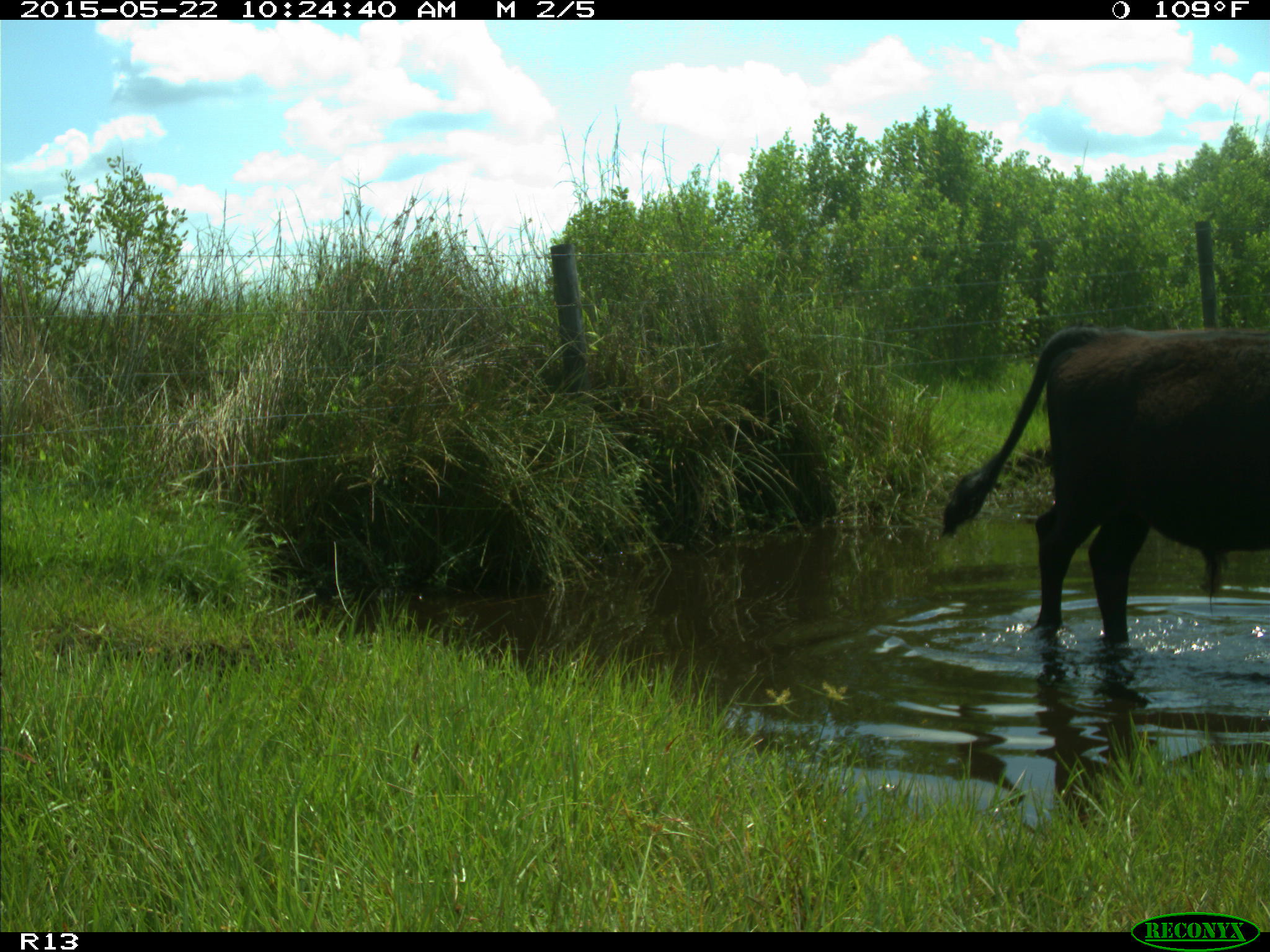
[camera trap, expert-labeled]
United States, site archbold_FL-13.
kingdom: Animalia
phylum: Chordata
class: Mammalia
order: Artiodactyla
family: Bovidae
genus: Bos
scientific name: Bos taurus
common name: domestic cow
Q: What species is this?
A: Bos taurus (domestic cow).